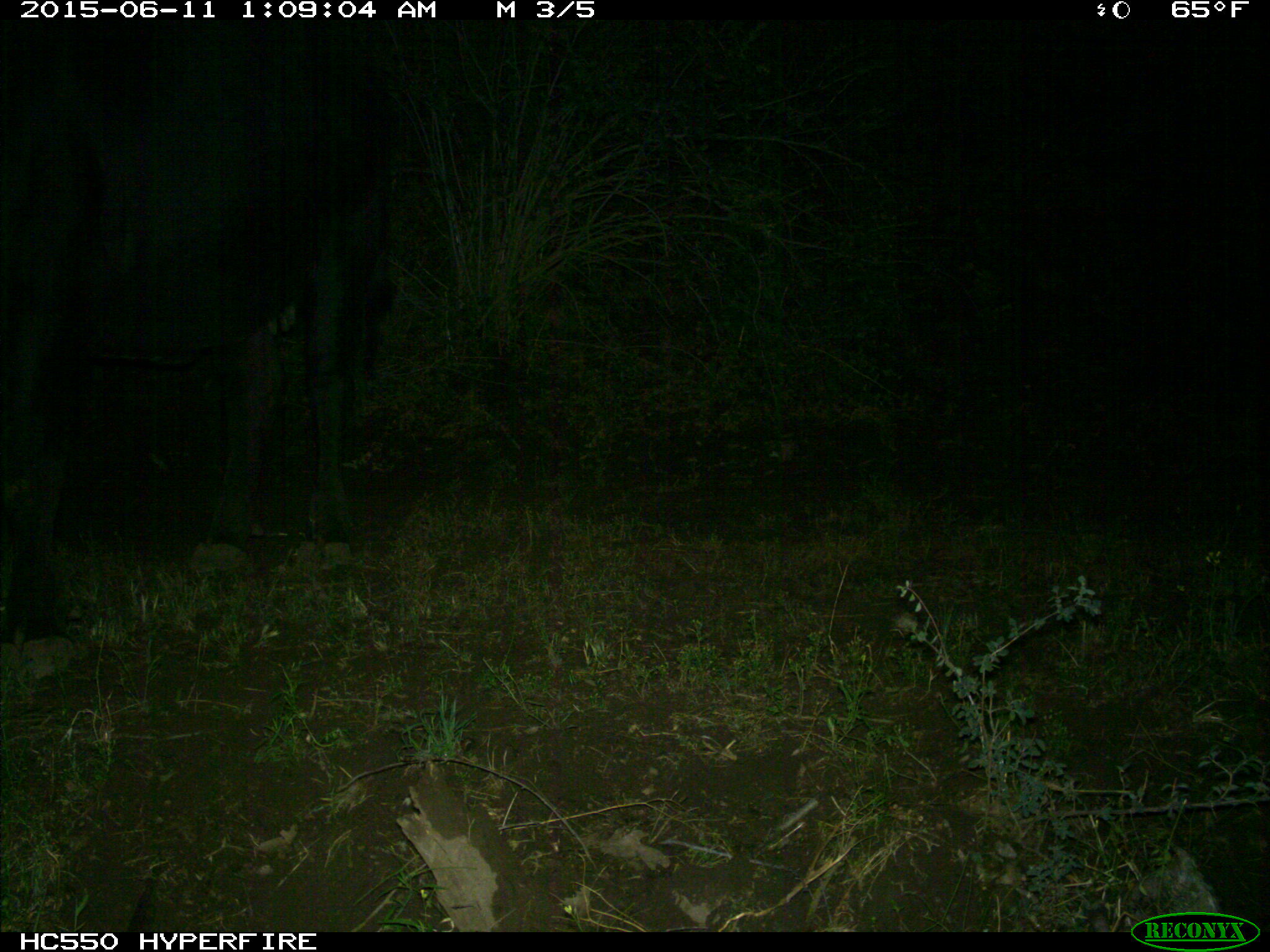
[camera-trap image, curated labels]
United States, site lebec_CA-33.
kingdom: Animalia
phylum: Chordata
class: Mammalia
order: Artiodactyla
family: Bovidae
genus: Bos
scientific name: Bos taurus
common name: domestic cow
Bos taurus (domestic cow).